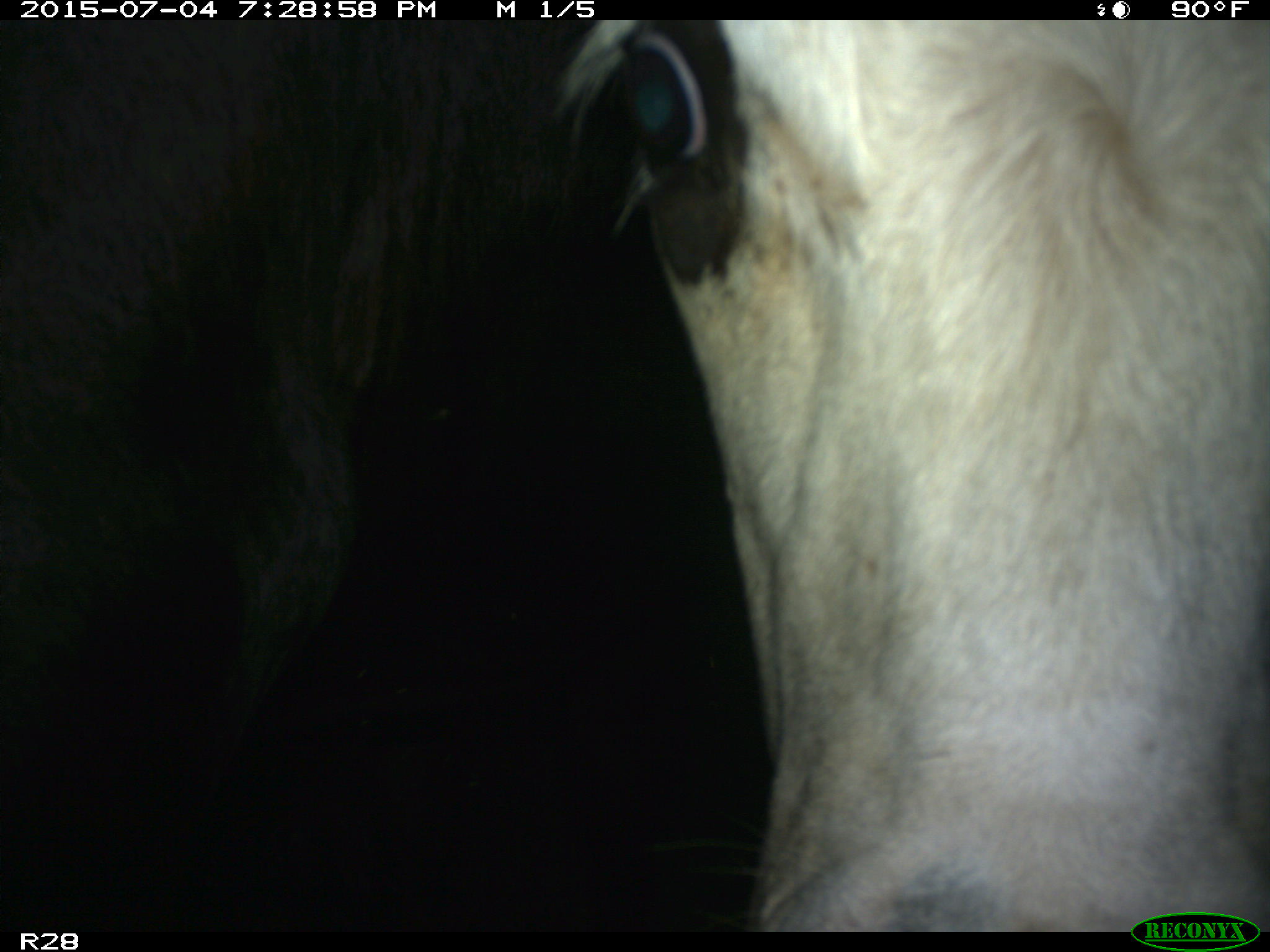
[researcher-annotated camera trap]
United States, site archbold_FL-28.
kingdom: Animalia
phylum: Chordata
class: Mammalia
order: Artiodactyla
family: Bovidae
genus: Bos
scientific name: Bos taurus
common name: domestic cow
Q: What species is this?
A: Bos taurus (domestic cow).